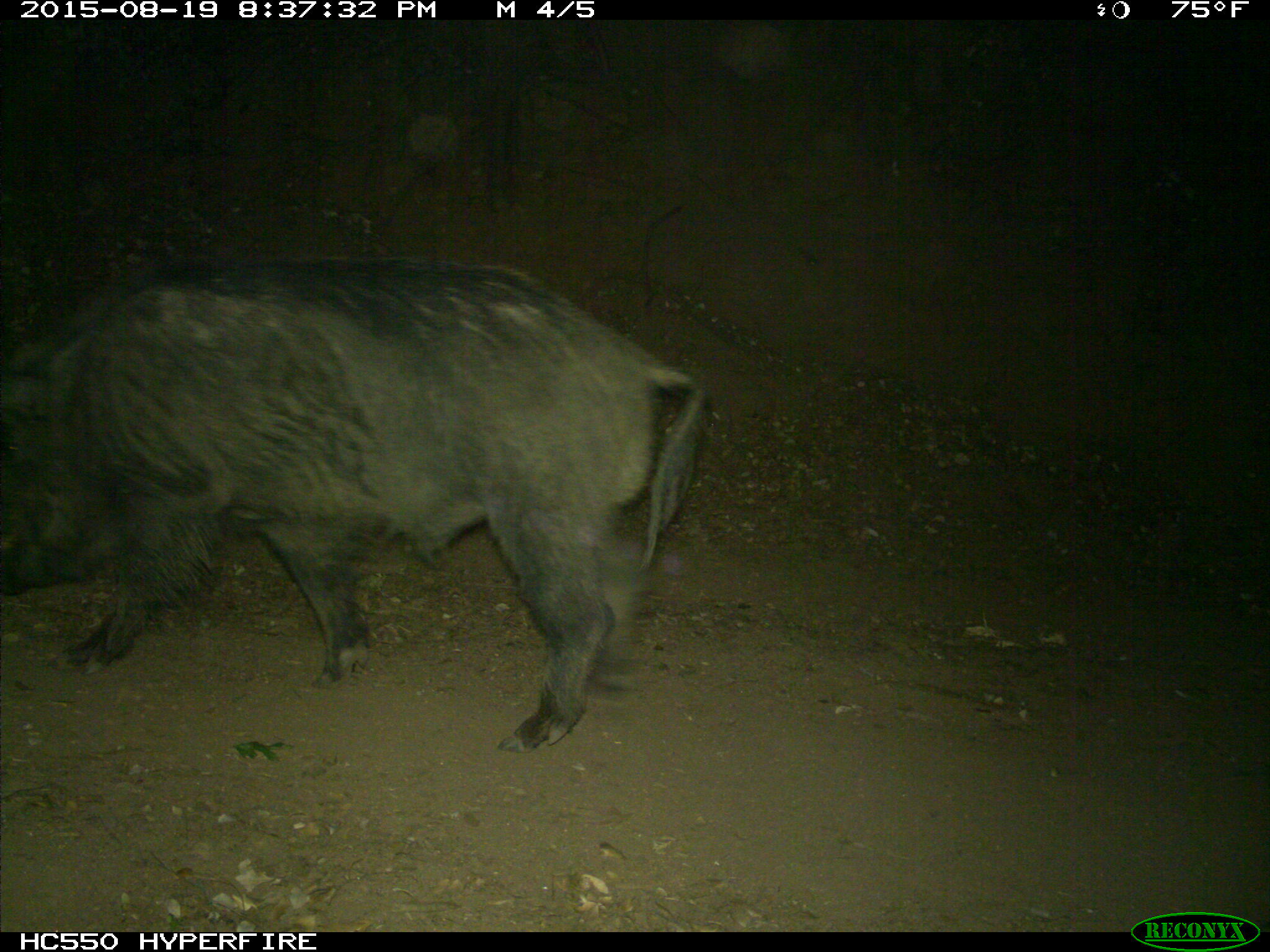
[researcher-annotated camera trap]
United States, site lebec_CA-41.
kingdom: Animalia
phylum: Chordata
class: Mammalia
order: Artiodactyla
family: Suidae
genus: Sus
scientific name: Sus scrofa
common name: wild boar